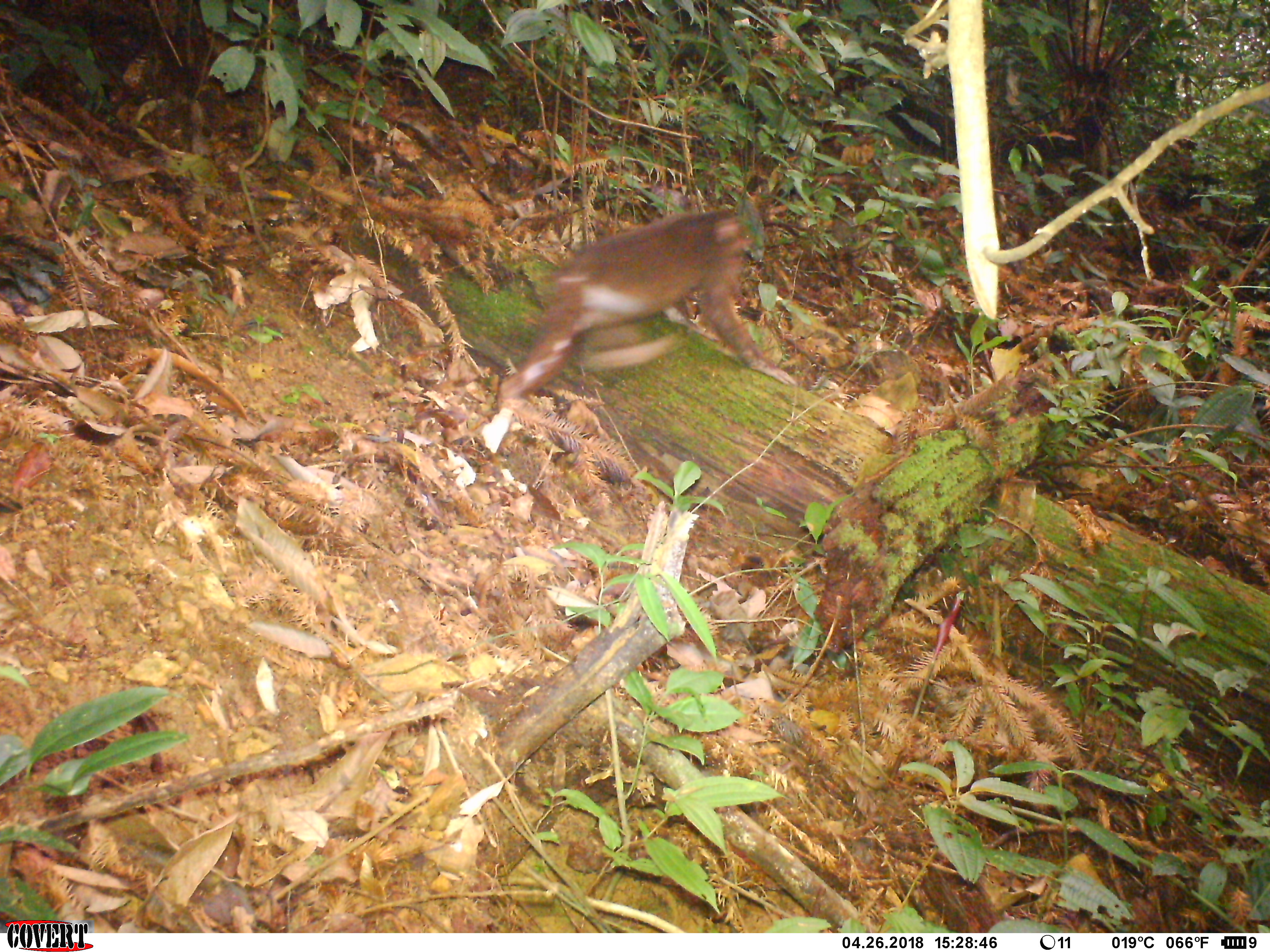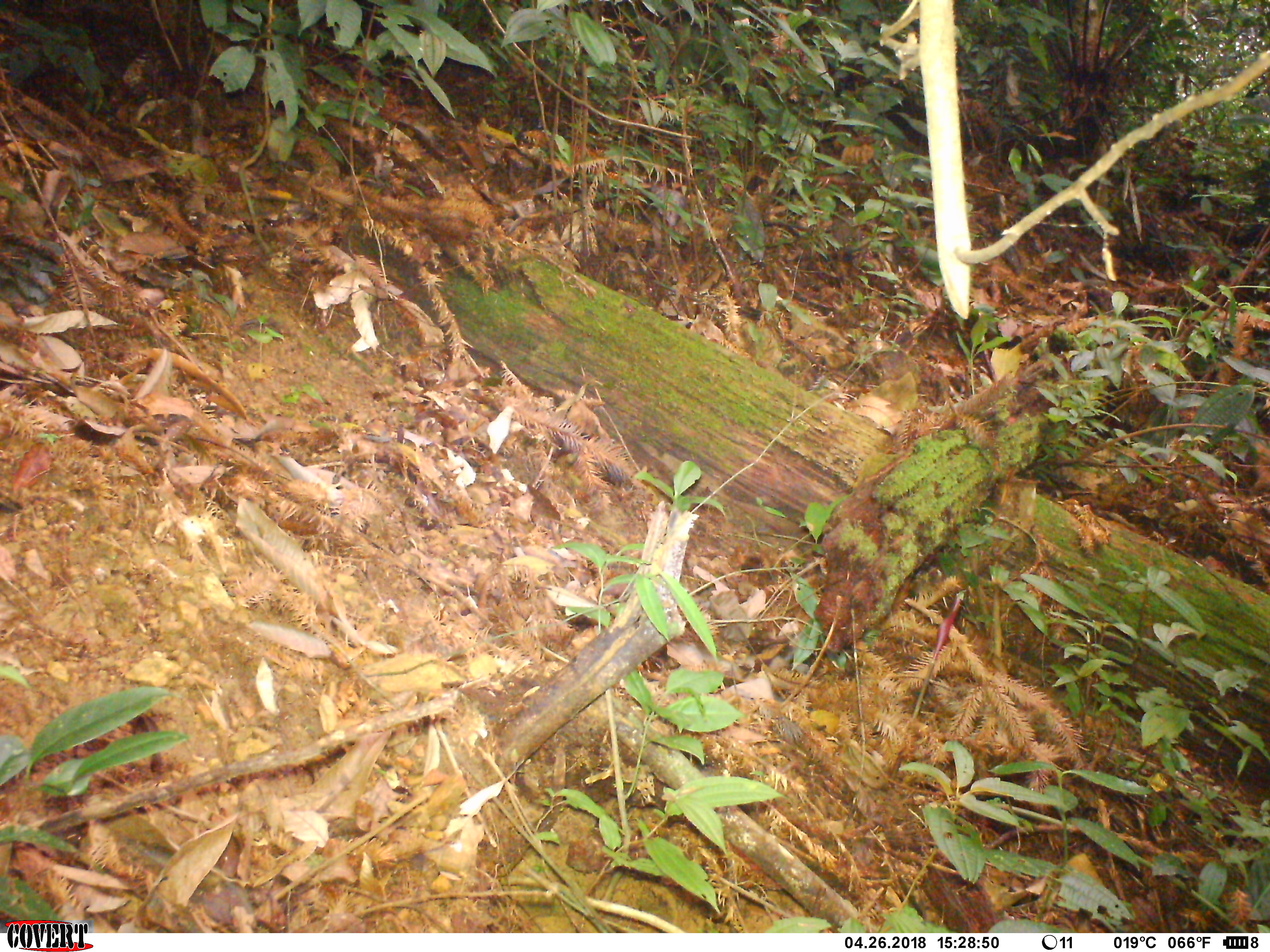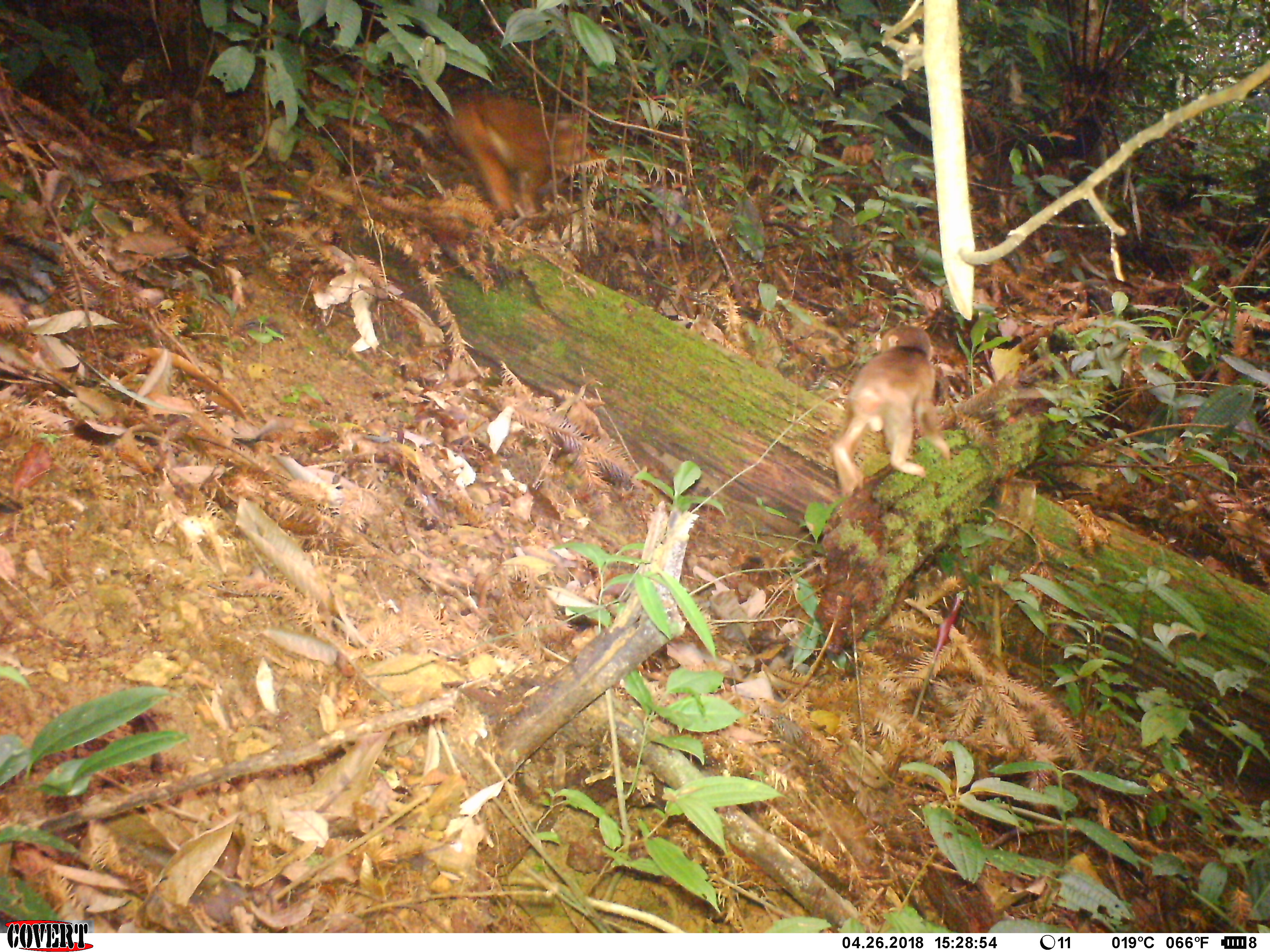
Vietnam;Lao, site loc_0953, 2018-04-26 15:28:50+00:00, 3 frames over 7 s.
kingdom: Animalia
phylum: Chordata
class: Mammalia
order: Primates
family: Cercopithecidae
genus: Macaca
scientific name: Macaca arctoides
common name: stump-tailed macaque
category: stump tailed macaque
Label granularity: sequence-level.